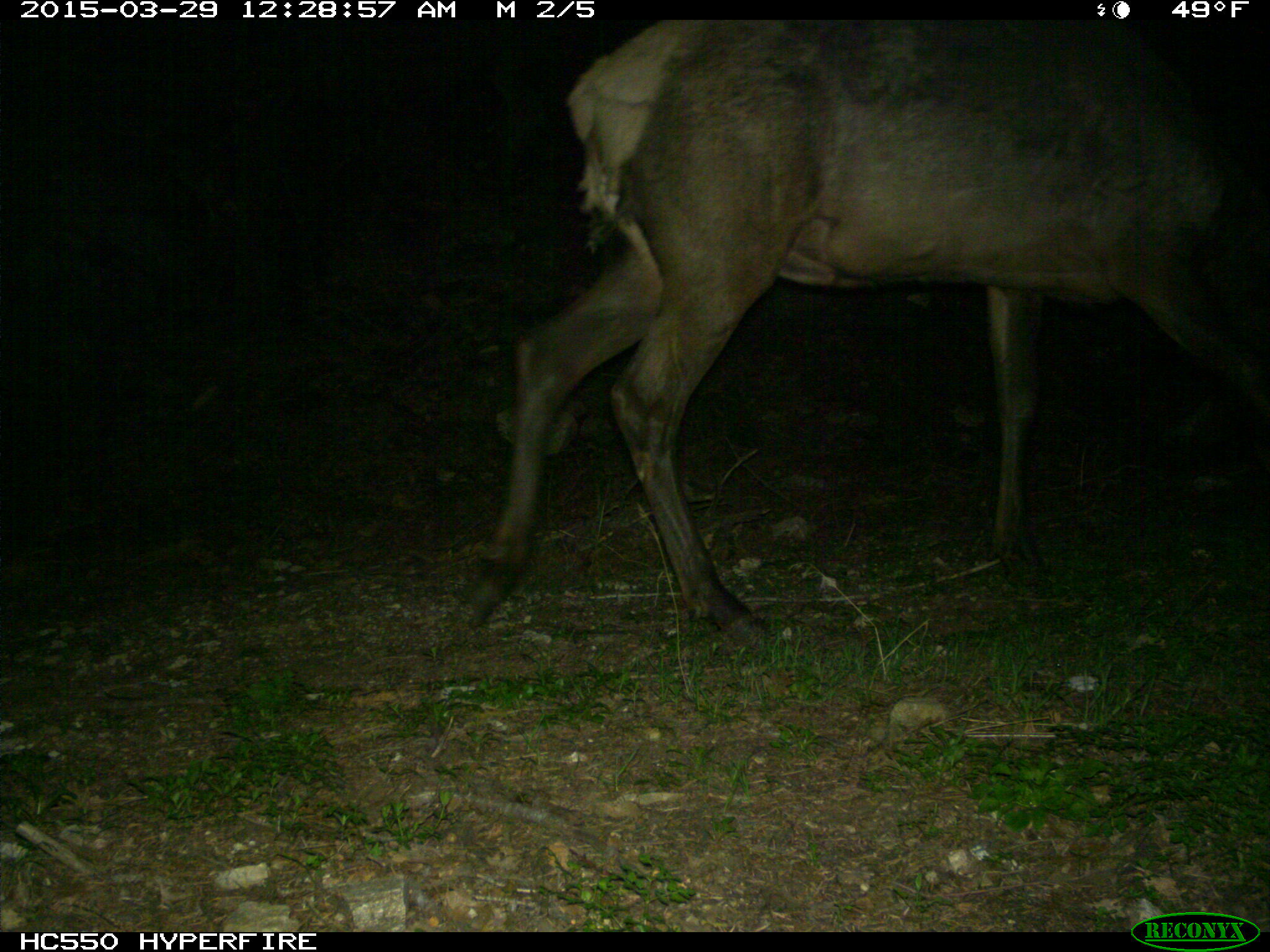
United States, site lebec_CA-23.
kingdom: Animalia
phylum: Chordata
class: Mammalia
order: Artiodactyla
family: Cervidae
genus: Cervus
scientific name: Cervus canadensis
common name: elk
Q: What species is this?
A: Cervus canadensis (elk).